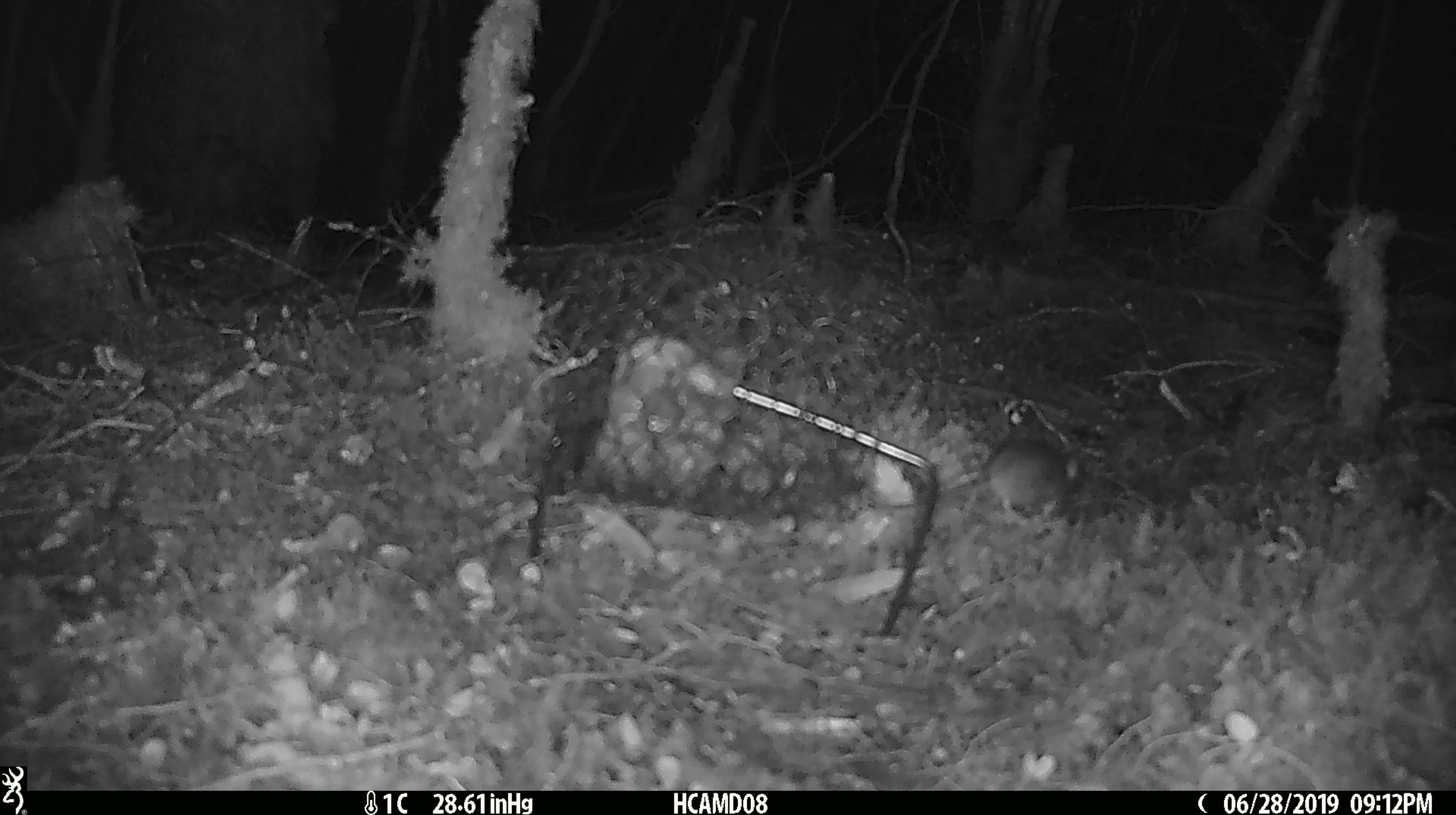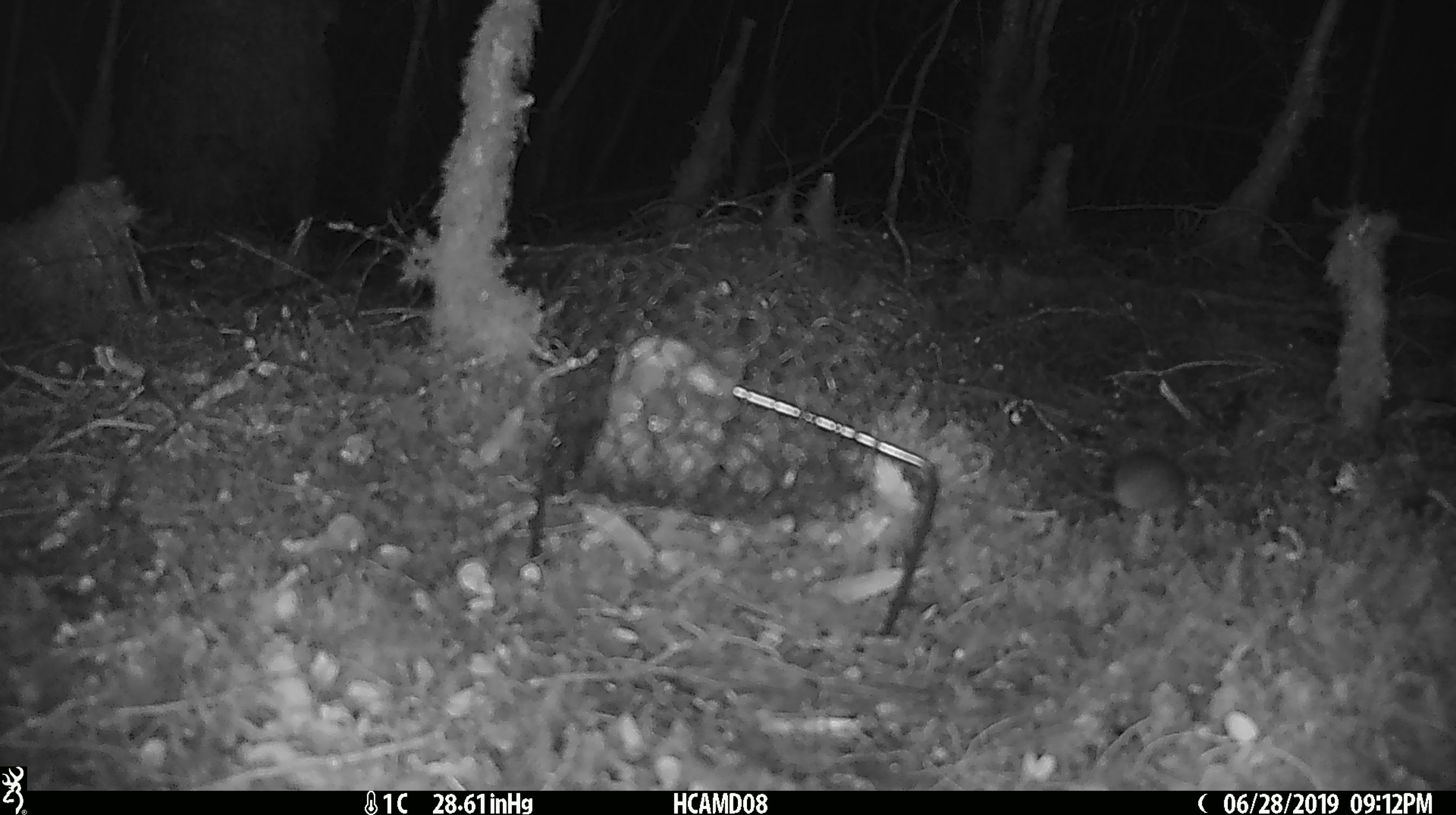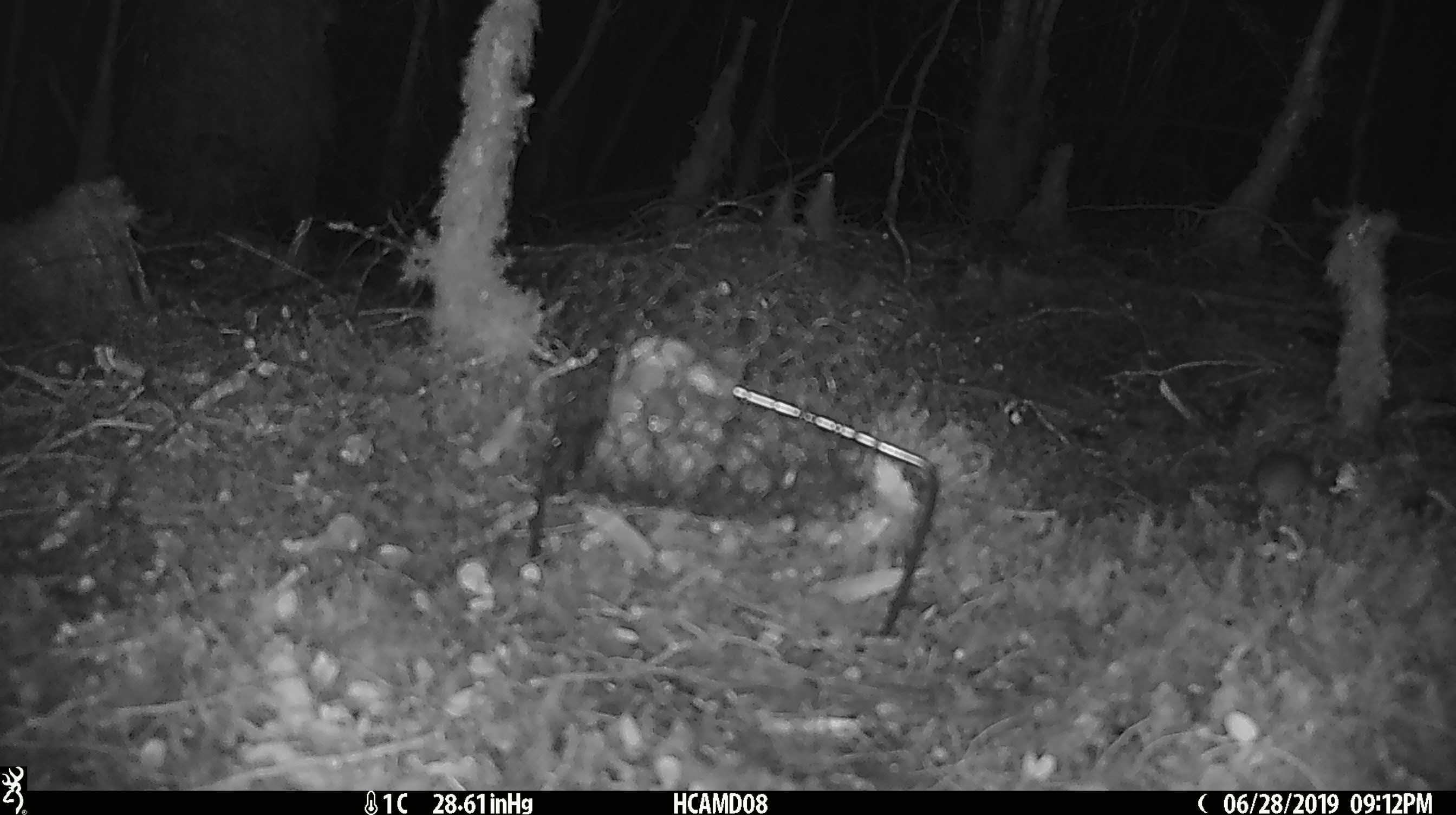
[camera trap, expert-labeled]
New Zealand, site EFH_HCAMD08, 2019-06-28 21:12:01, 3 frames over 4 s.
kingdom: Animalia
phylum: Chordata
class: Mammalia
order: Rodentia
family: Muridae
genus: Mus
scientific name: Mus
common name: mouse